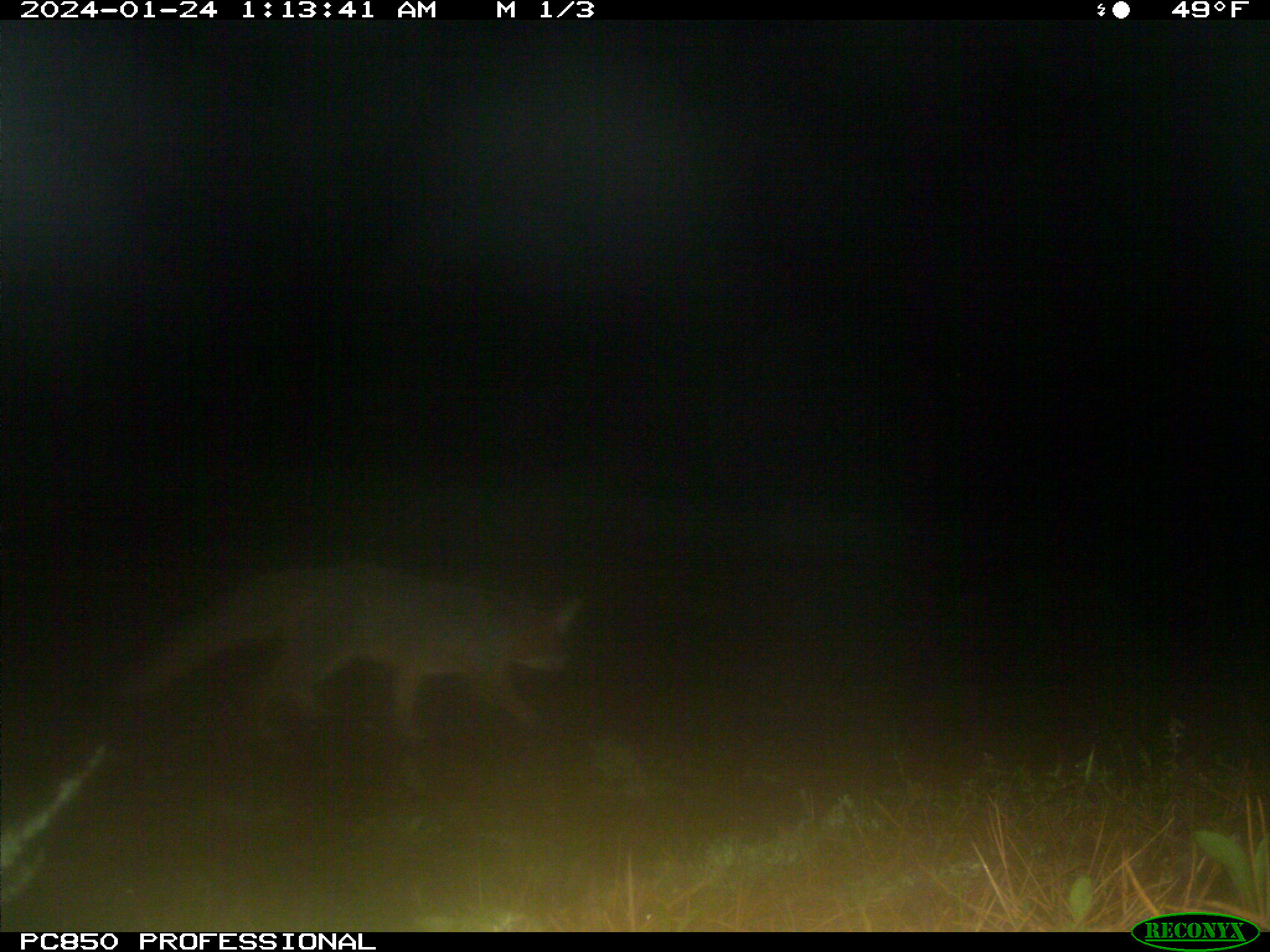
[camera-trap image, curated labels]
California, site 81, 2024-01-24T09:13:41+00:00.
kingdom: Animalia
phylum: Chordata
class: Mammalia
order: Carnivora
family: Canidae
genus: Urocyon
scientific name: Urocyon cinereoargenteus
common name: gray fox